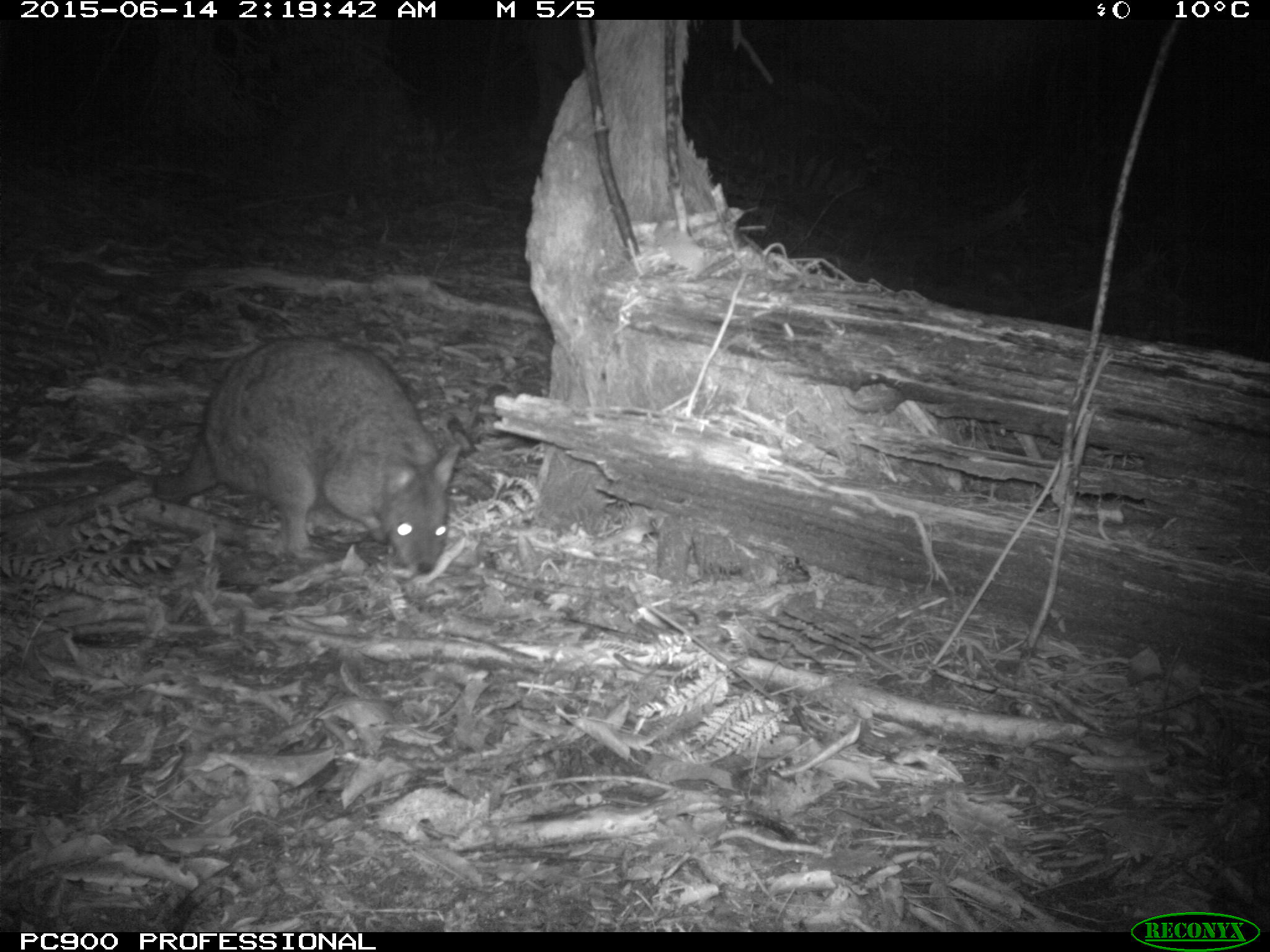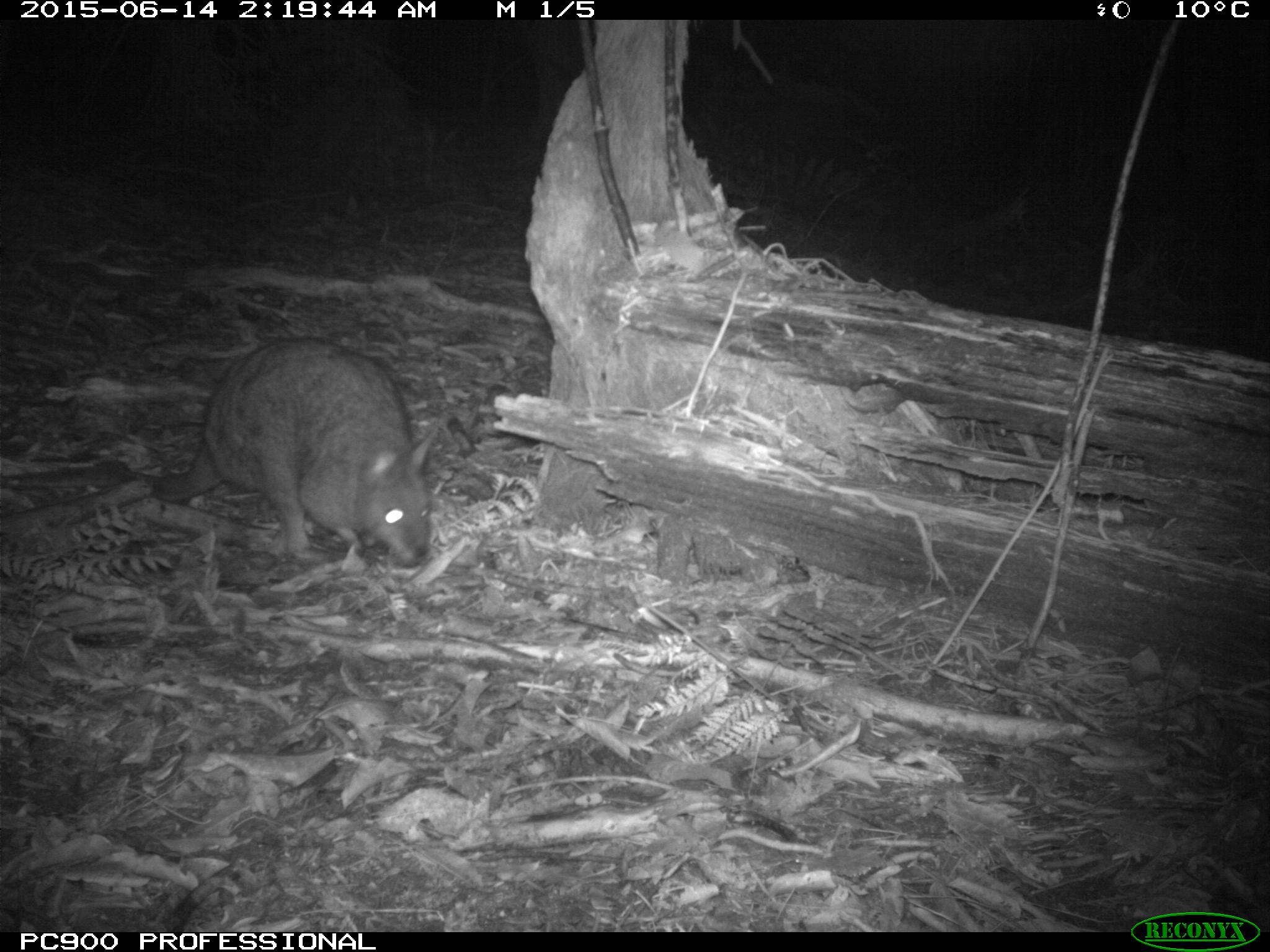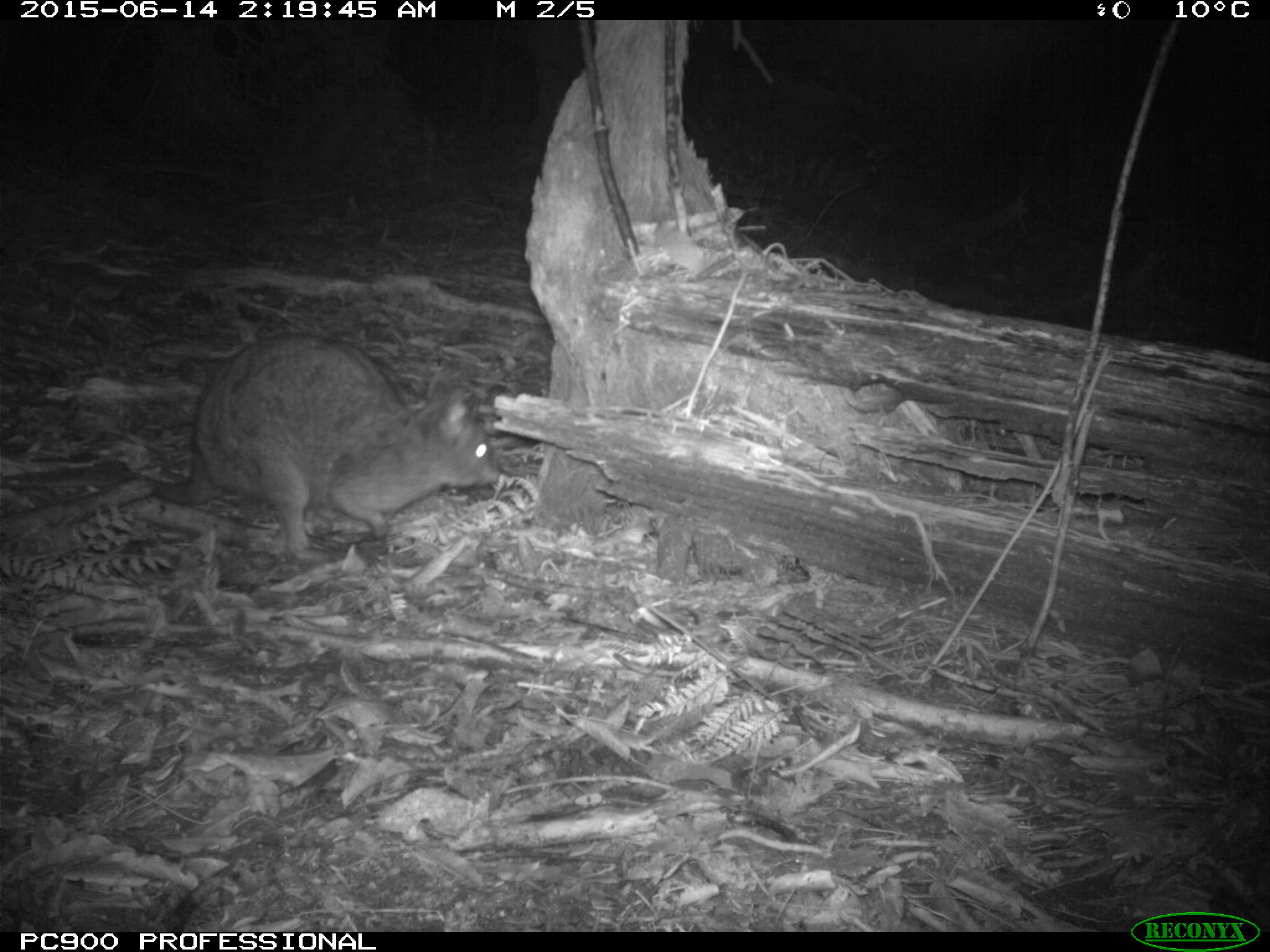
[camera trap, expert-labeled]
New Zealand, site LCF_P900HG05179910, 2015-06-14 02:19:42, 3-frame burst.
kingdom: Animalia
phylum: Chordata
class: Mammalia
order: Diprotodontia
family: Macropodidae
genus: Notamacropus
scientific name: Notamacropus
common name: wallaby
Wallaby (Notamacropus).